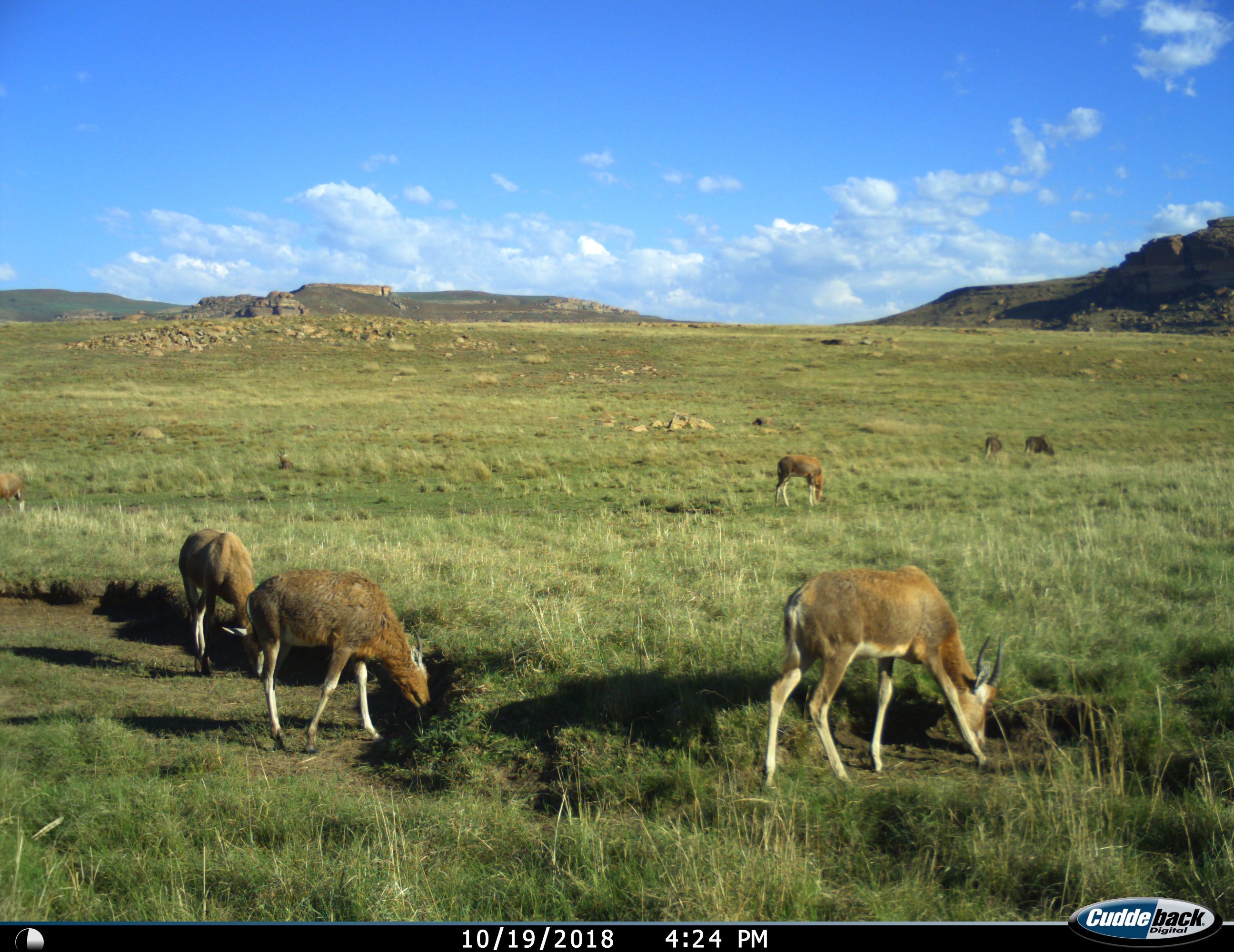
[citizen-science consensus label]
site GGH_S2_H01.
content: unidentified animal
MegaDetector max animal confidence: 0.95